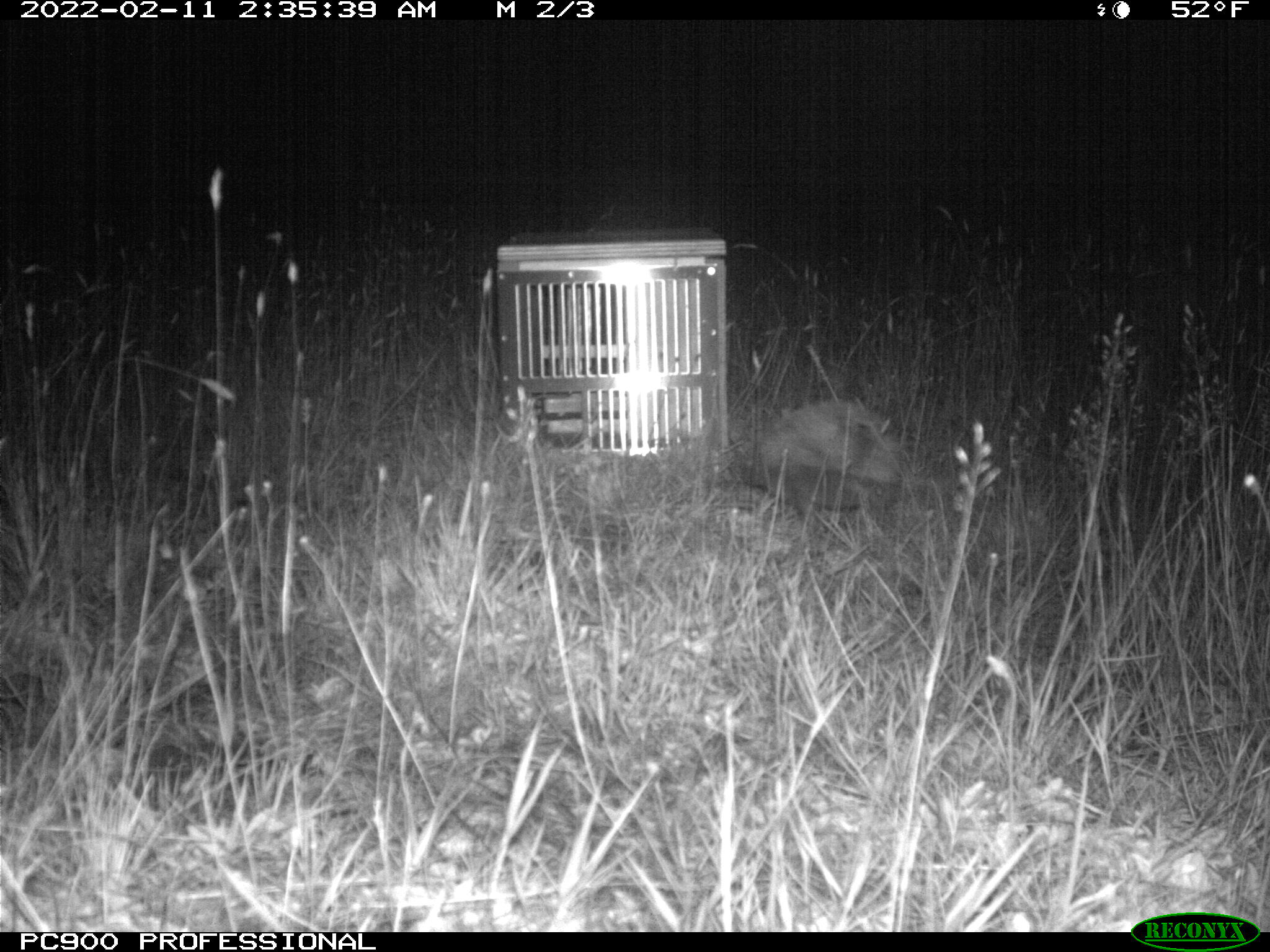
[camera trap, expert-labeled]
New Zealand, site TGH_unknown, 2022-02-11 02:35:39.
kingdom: Animalia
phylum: Chordata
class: Mammalia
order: Eulipotyphla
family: Erinaceidae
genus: Erinaceus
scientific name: Erinaceus europaeus europaeus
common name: european hedgehog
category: hedgehog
Hedgehog (european hedgehog) (Erinaceus europaeus europaeus).